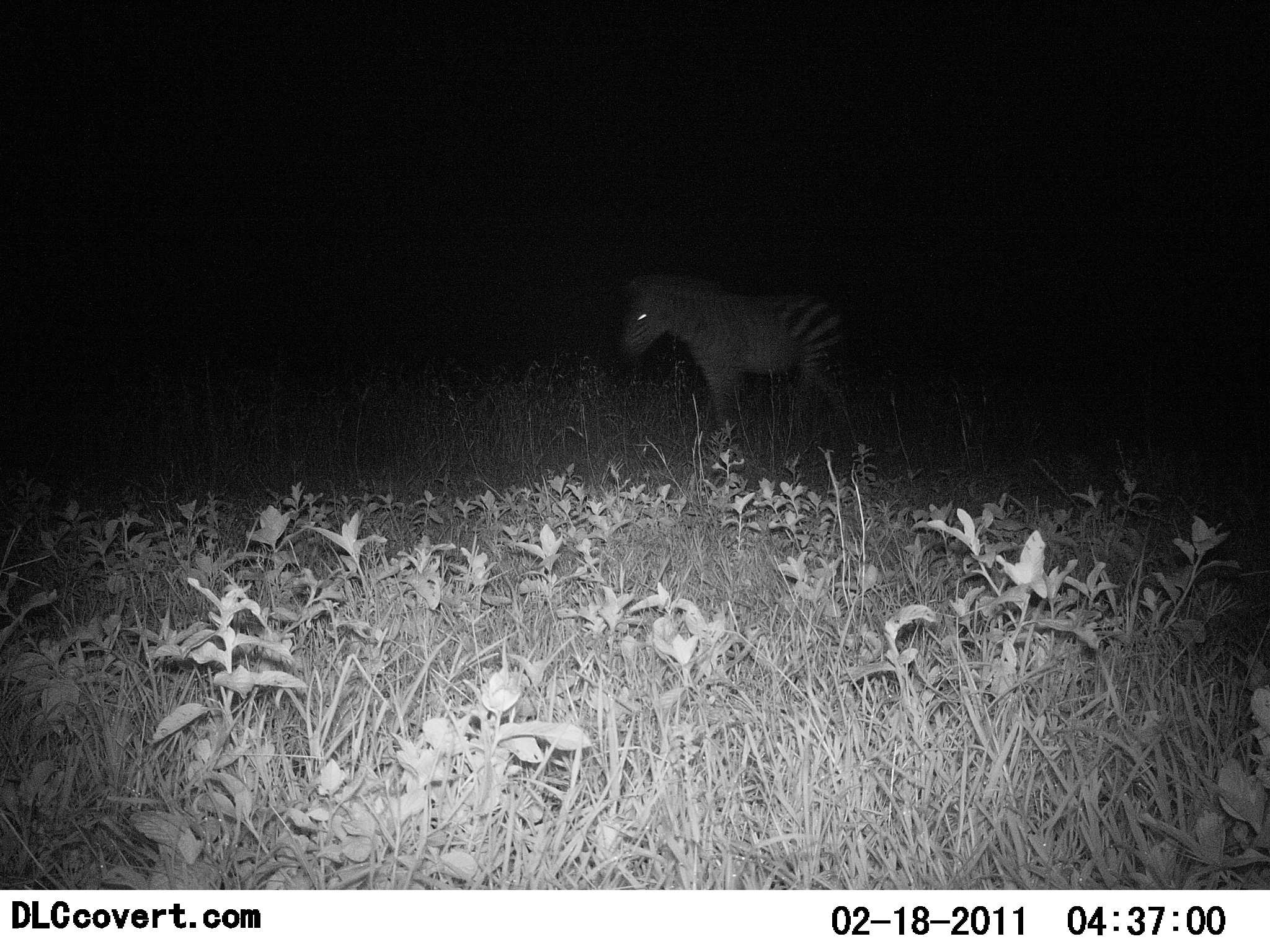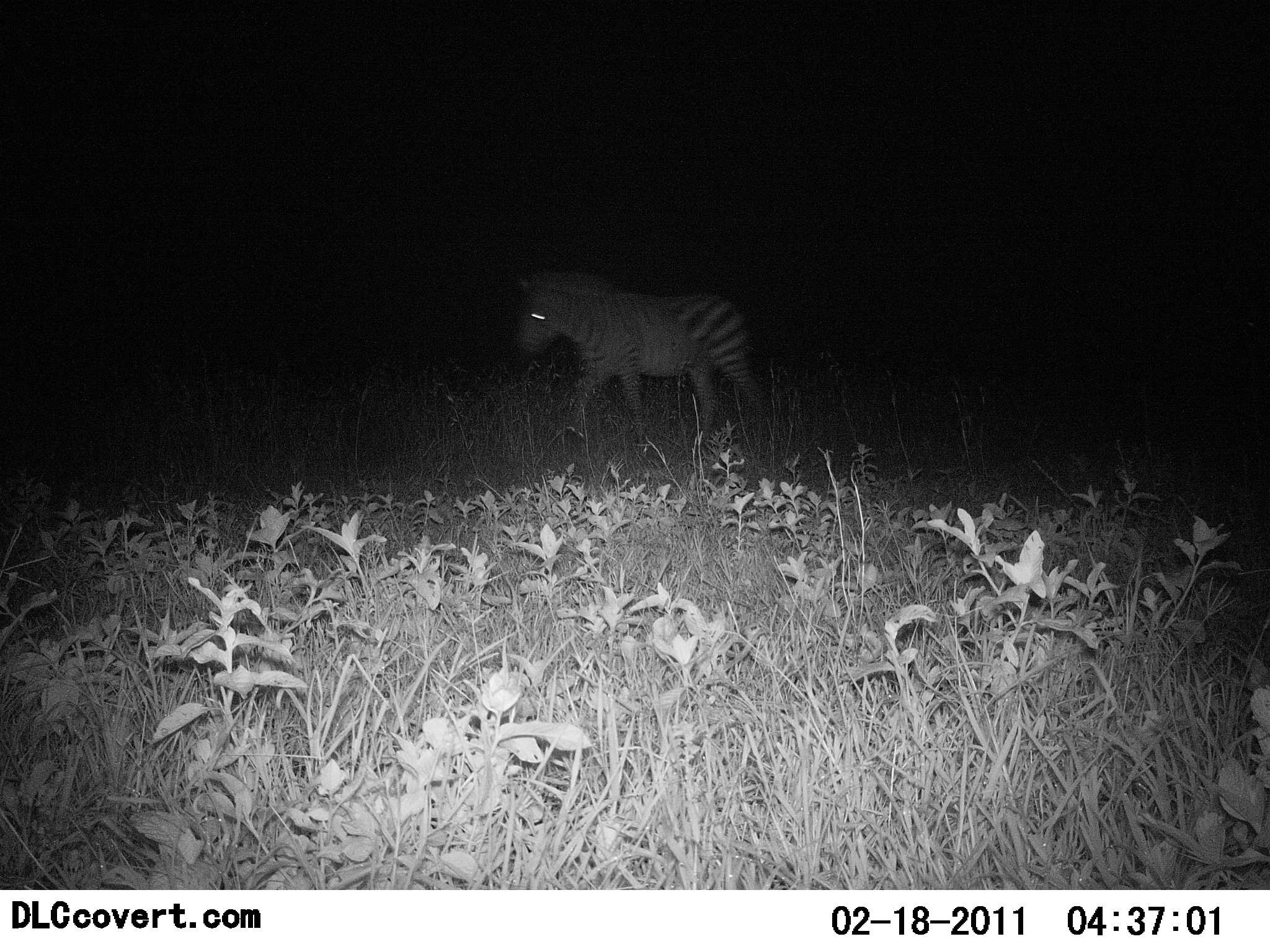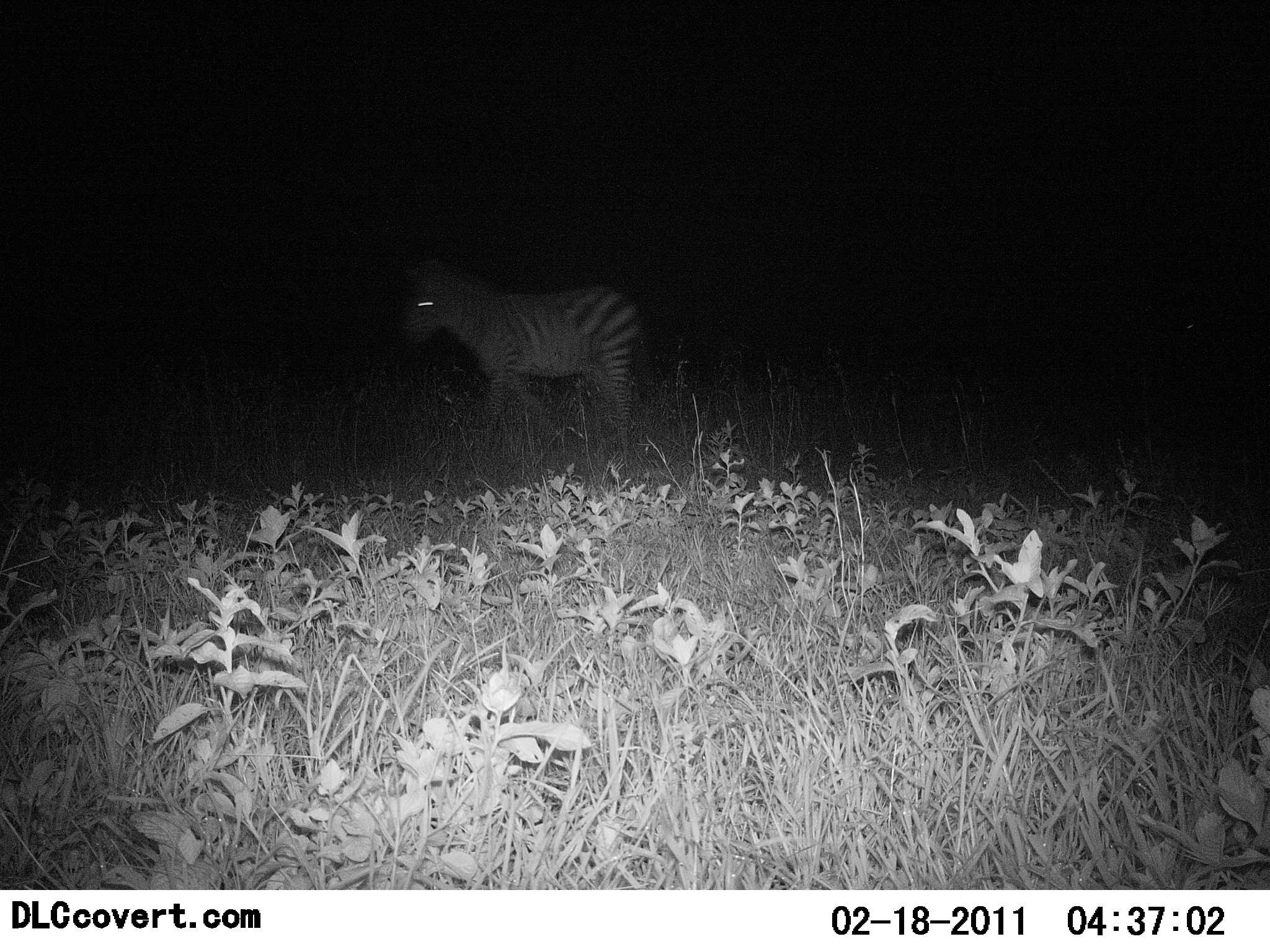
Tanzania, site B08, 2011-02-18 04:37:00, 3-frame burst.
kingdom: Animalia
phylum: Chordata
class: Mammalia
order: Perissodactyla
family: Equidae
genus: Equus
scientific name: Equus quagga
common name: plains zebra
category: zebra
Zebra (plains zebra) (Equus quagga), count 1. Behavior (volunteer vote fractions): standing 0%, resting 0%, moving 100%, interacting 0%. Young present (vote fraction): 0%. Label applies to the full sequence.